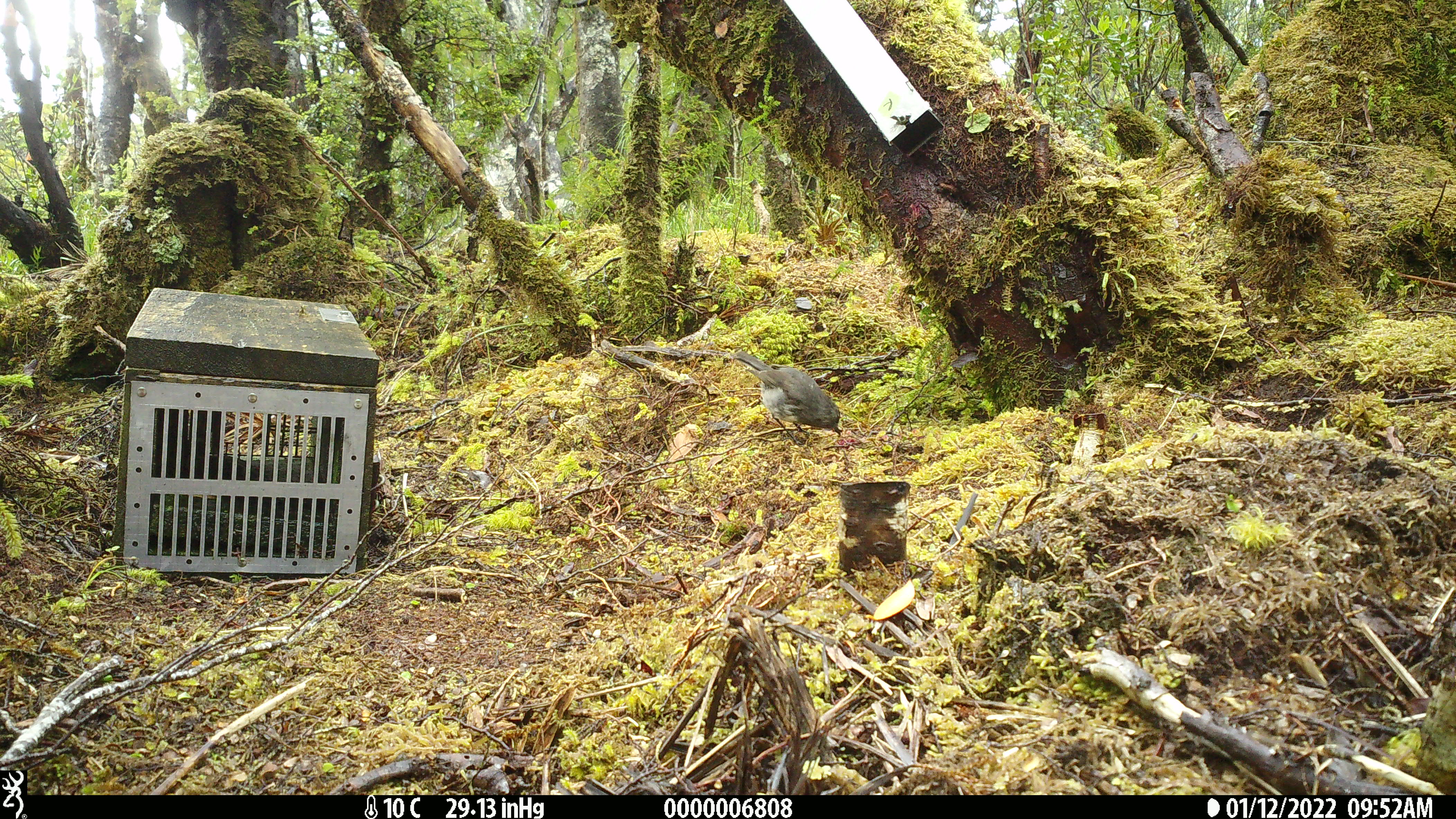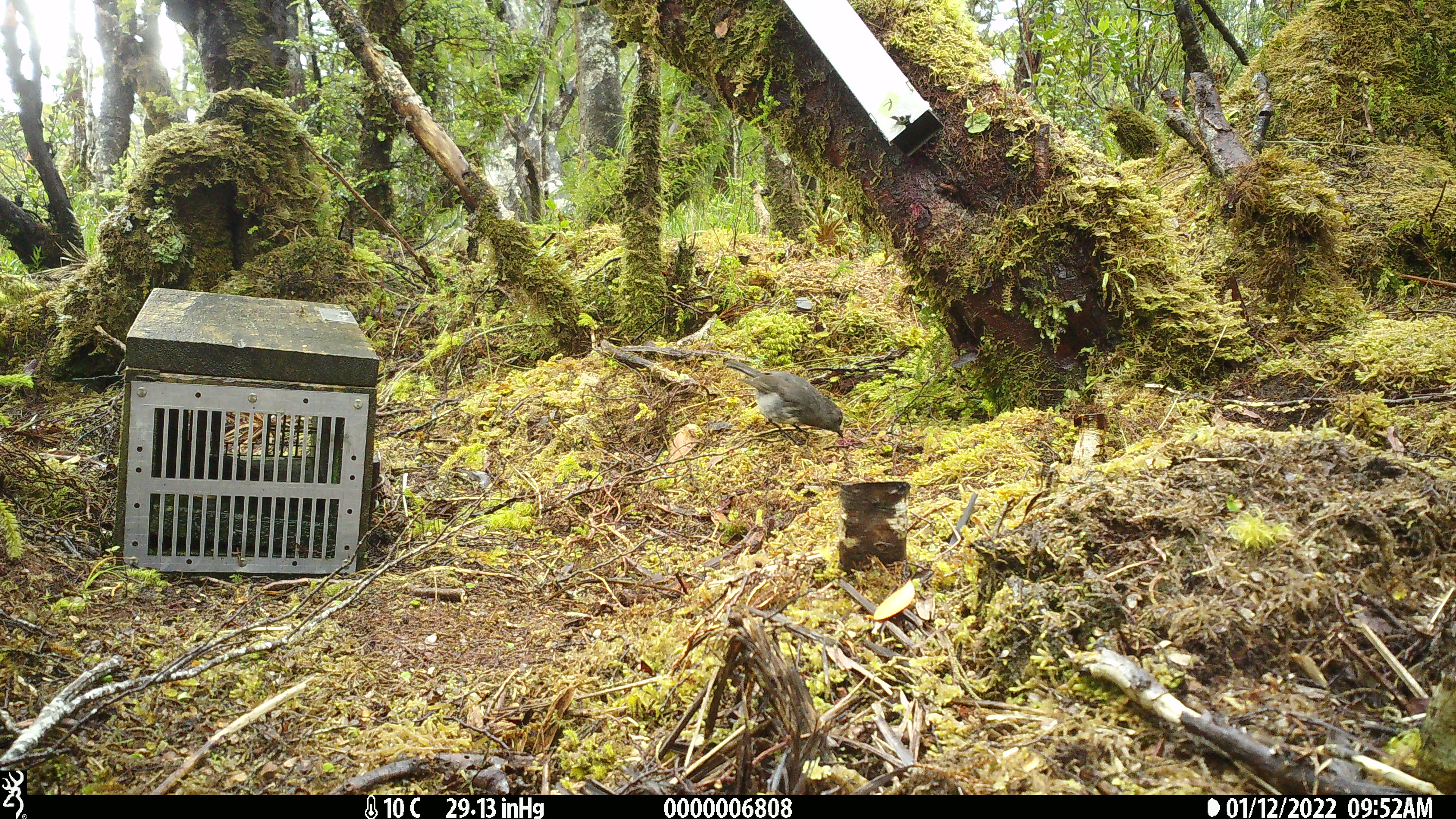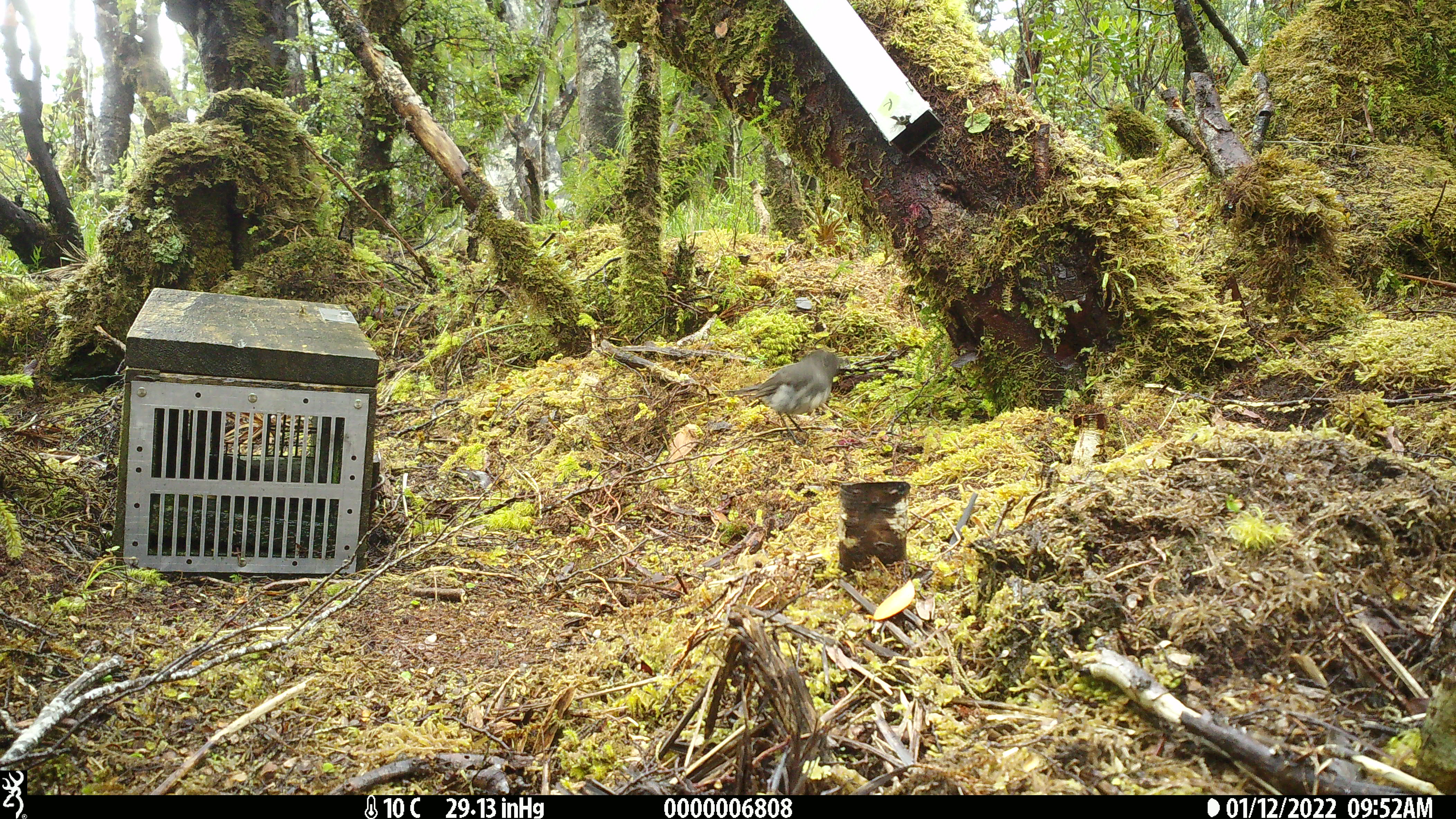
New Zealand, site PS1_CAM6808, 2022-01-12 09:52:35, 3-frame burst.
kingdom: Animalia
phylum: Chordata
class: Aves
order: Passeriformes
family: Petroicidae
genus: Petroica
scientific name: Petroica australis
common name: new zealand robin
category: robin